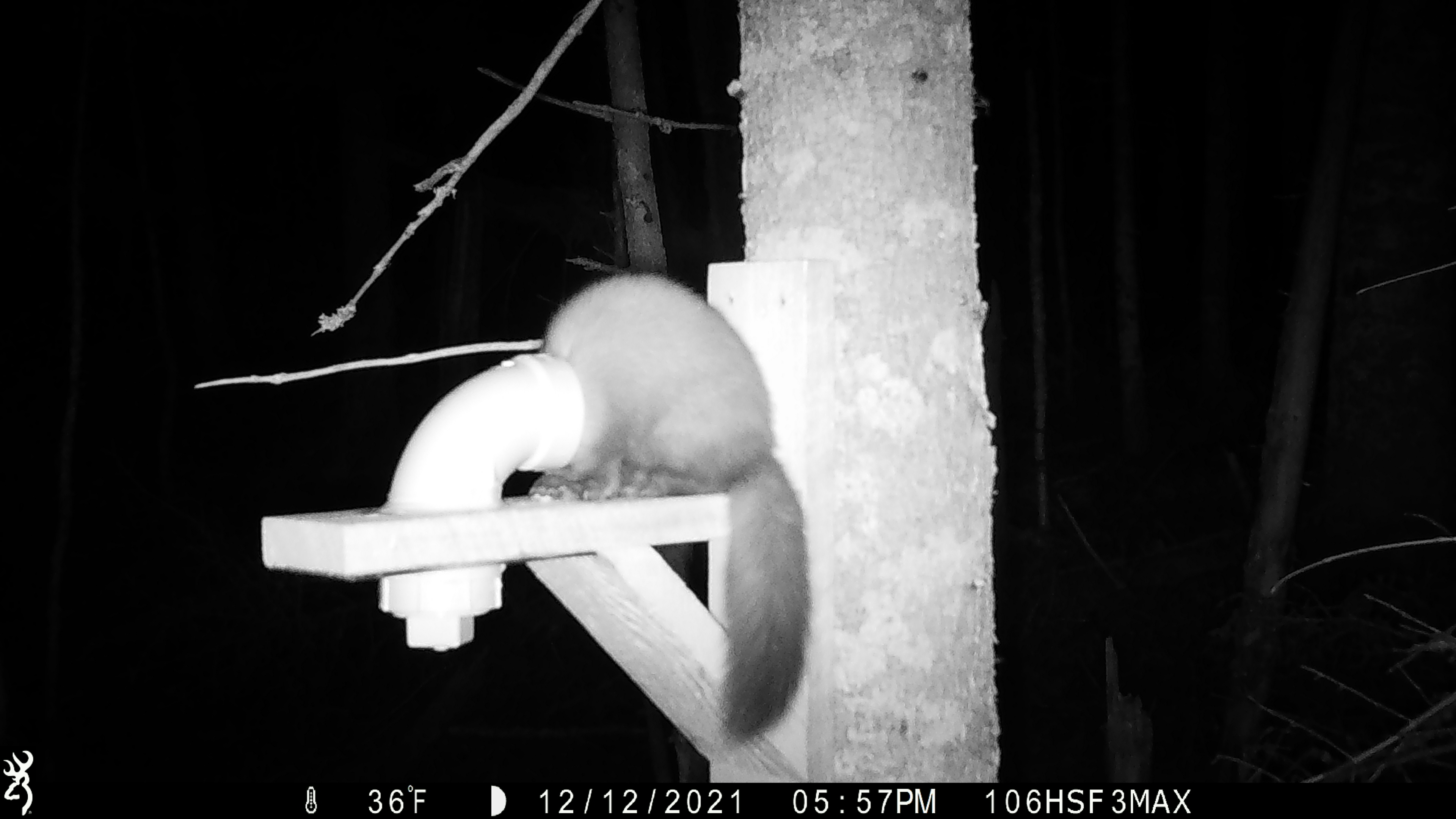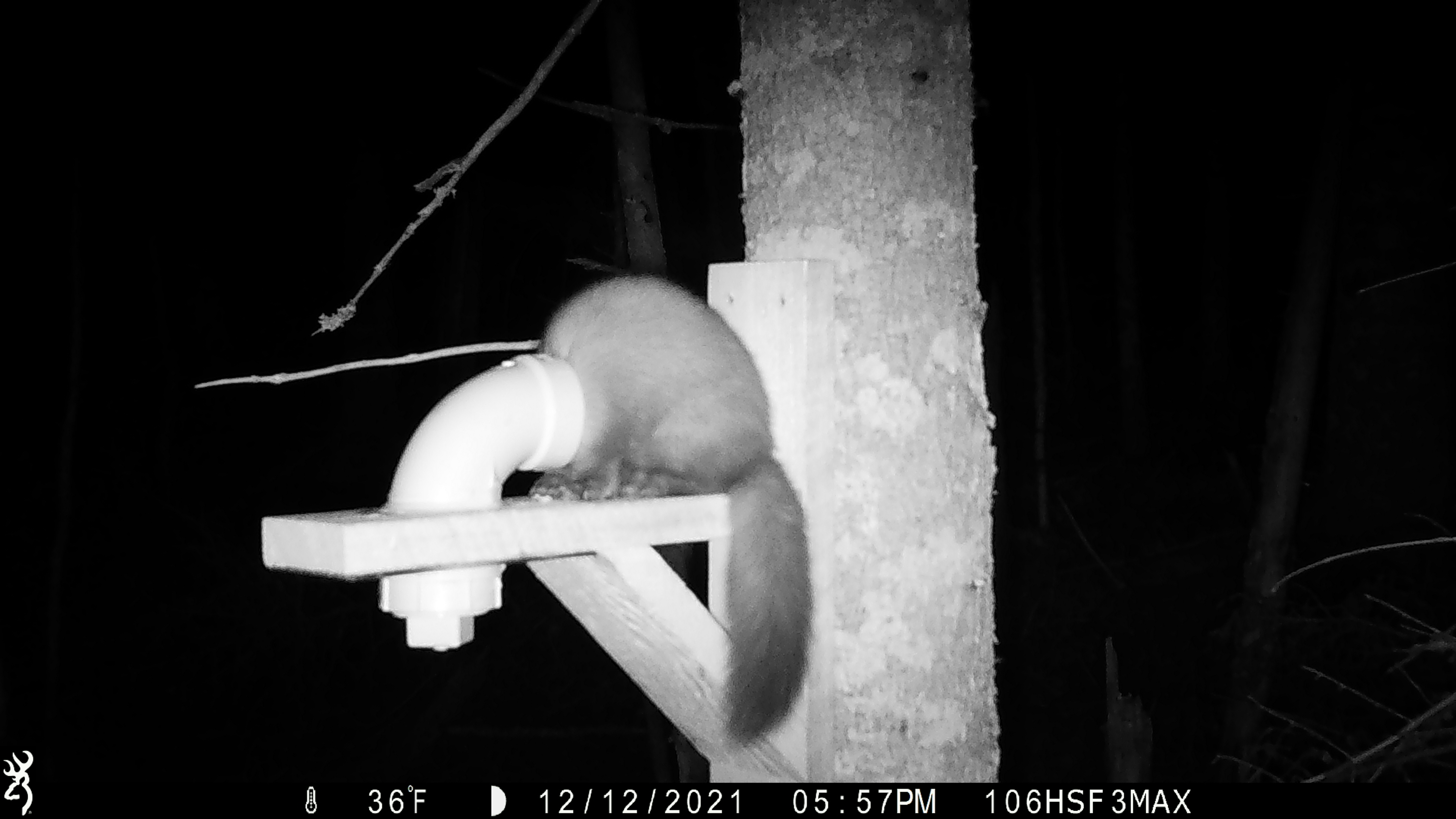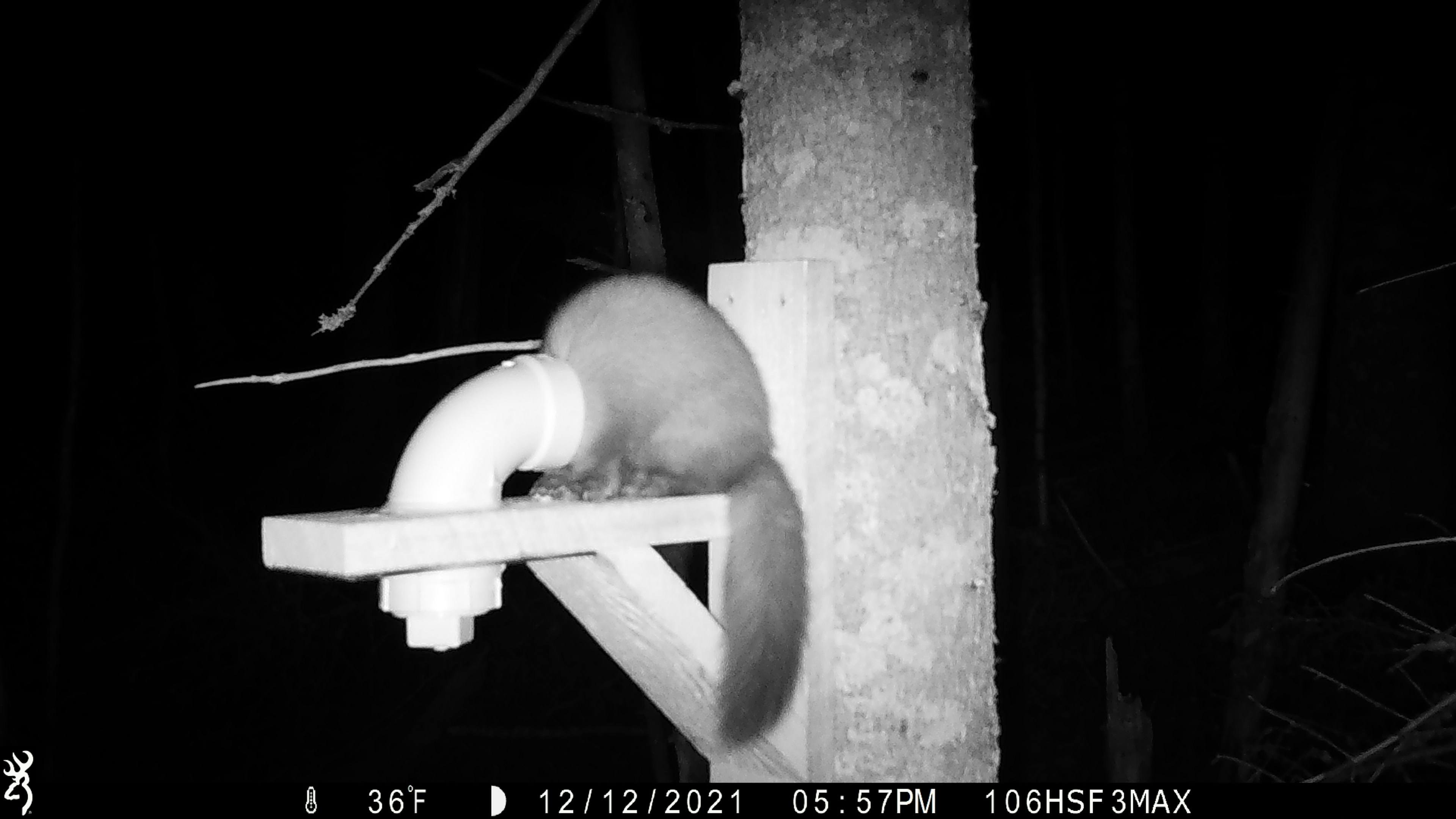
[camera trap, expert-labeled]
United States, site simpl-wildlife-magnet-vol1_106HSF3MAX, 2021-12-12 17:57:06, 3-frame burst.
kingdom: Animalia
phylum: Chordata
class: Mammalia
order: Carnivora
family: Mustelidae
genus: Martes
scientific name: Martes americana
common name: american marten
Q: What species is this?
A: American marten (Martes americana).